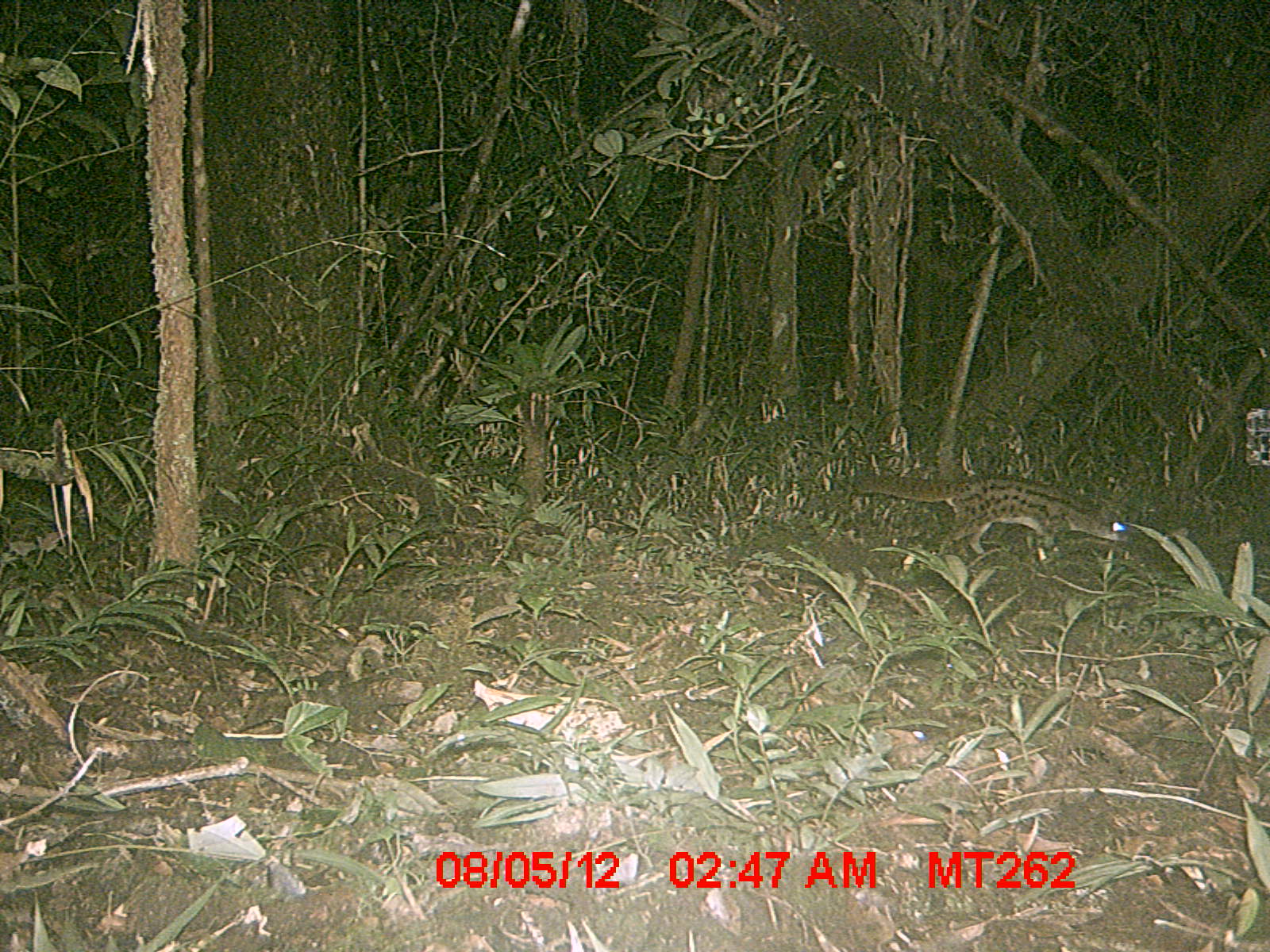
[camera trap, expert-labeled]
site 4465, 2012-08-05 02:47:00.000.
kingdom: Animalia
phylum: Chordata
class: Mammalia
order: Carnivora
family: Eupleridae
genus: Fossa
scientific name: Fossa fossana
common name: fanaloka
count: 1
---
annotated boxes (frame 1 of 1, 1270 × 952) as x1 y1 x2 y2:
fossa fossana: 856 469 1132 559